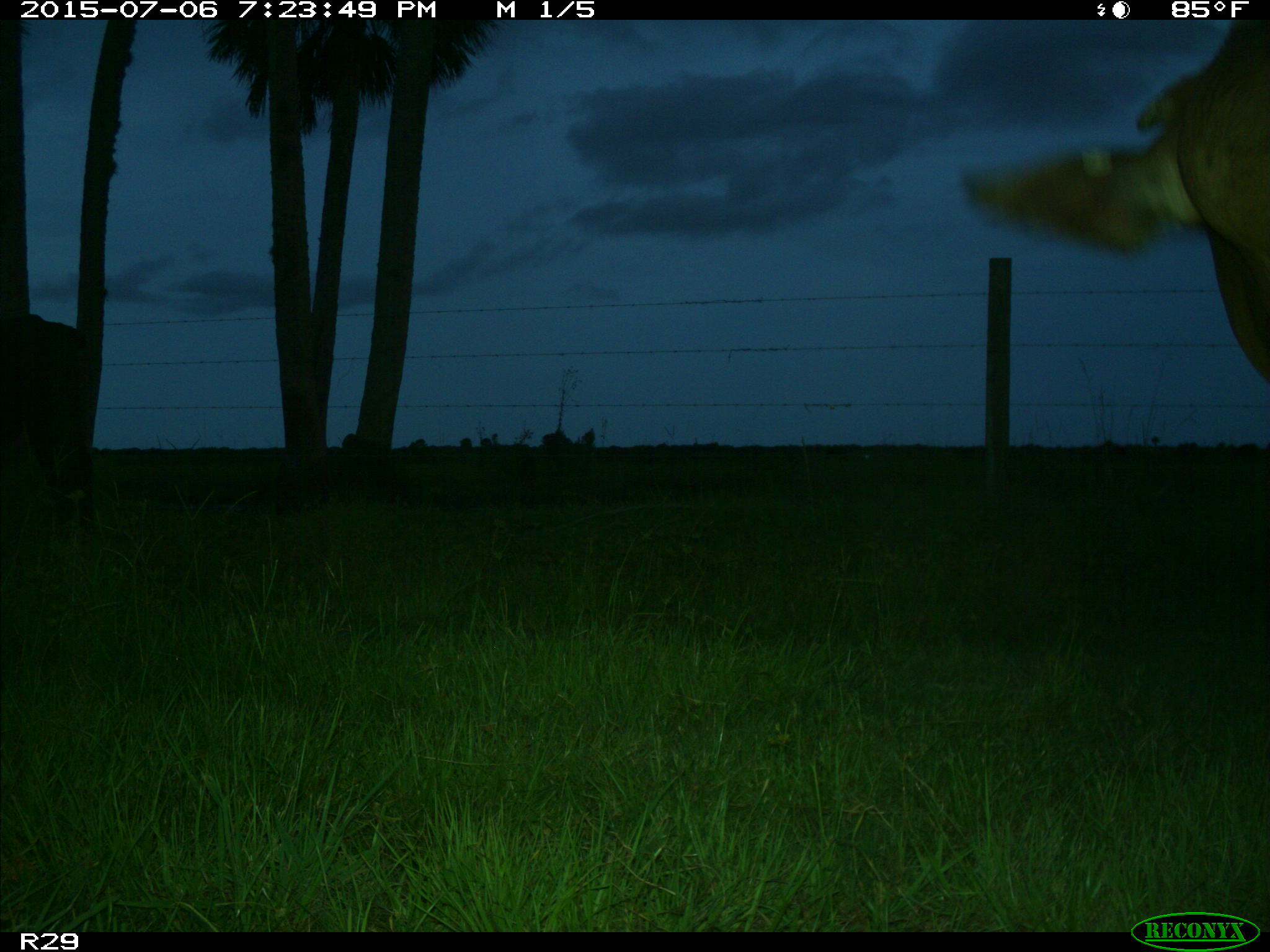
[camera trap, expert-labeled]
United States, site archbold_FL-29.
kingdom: Animalia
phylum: Chordata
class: Mammalia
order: Artiodactyla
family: Bovidae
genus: Bos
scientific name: Bos taurus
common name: domestic cow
Bos taurus (domestic cow).